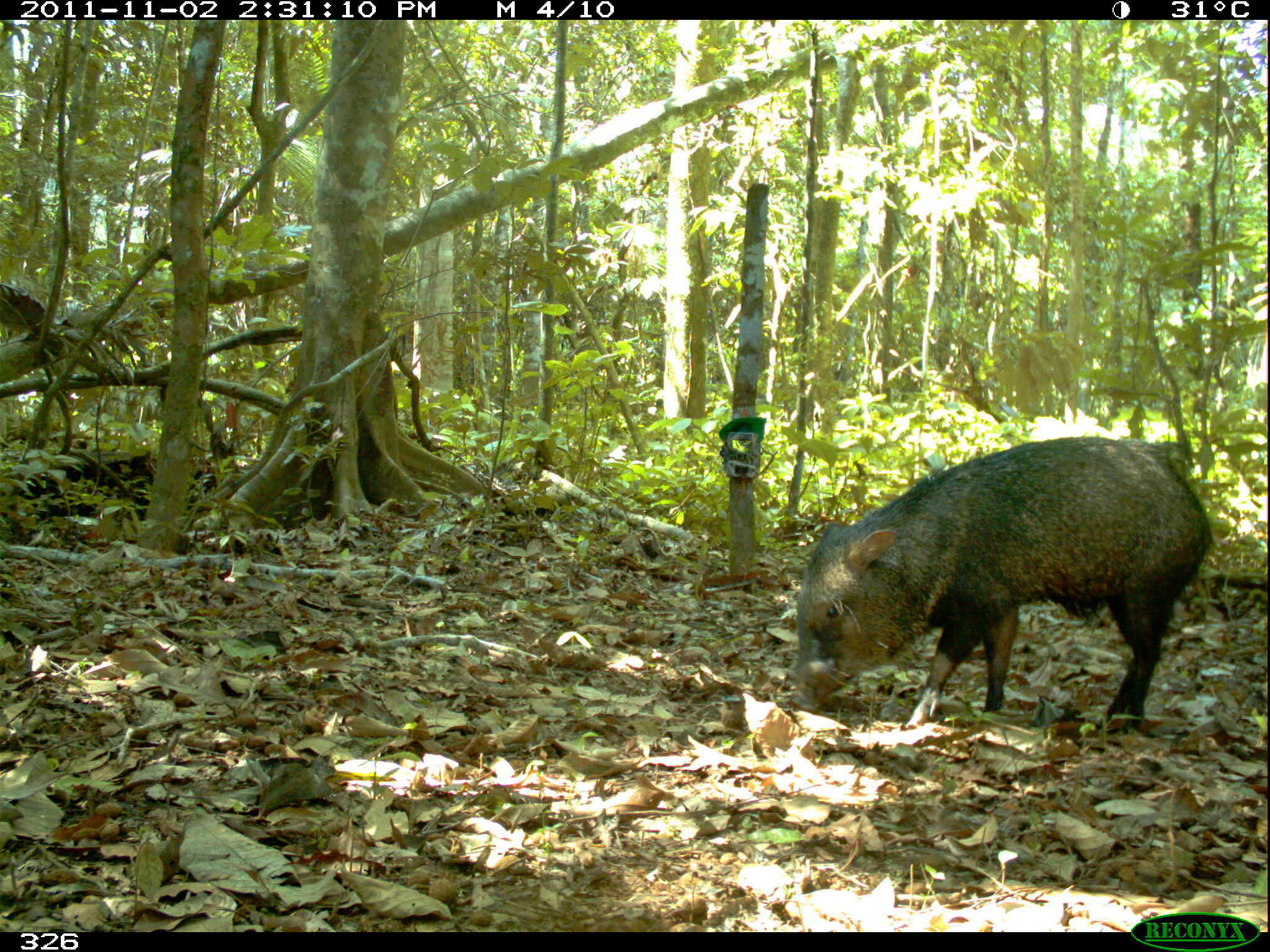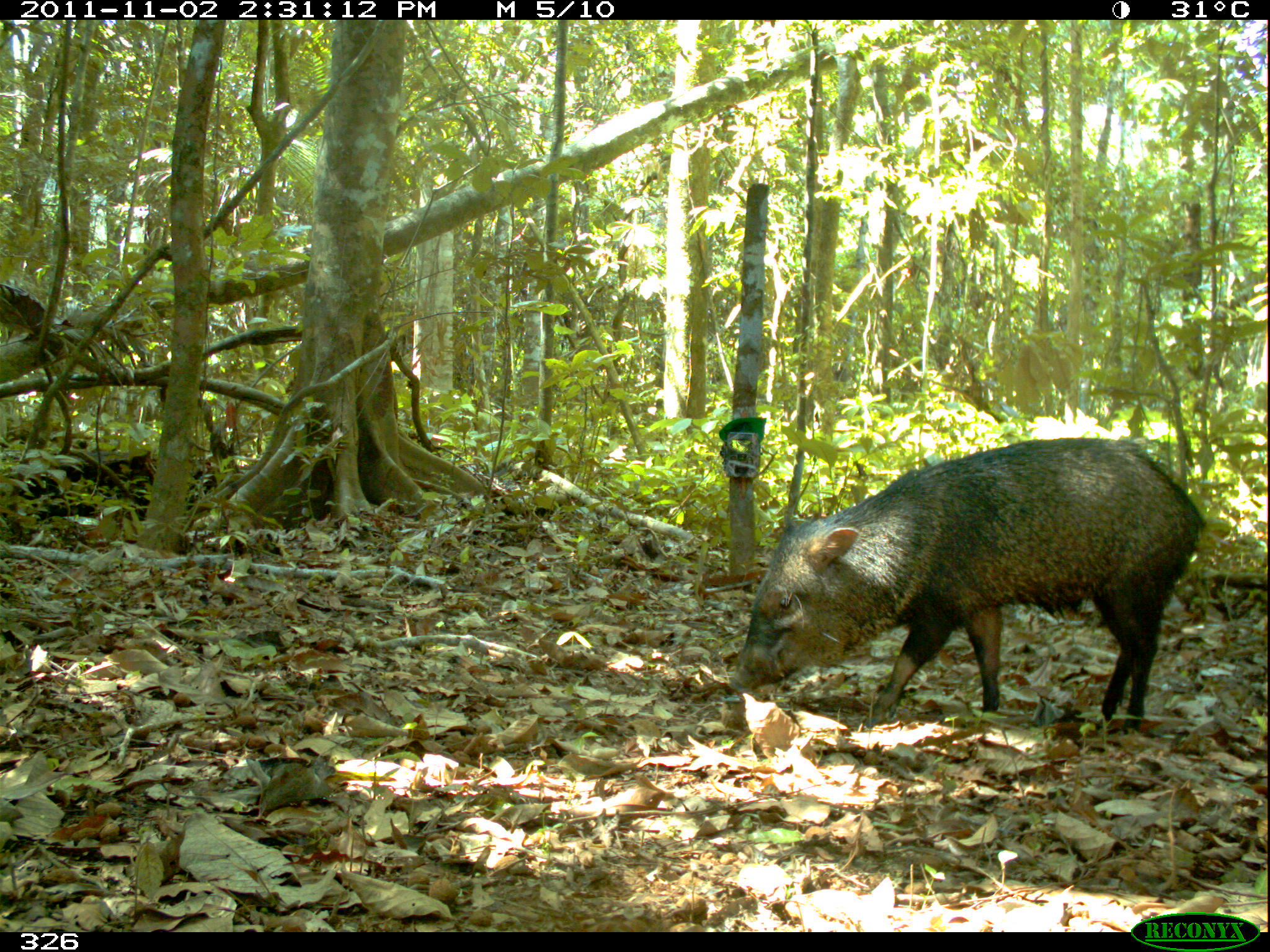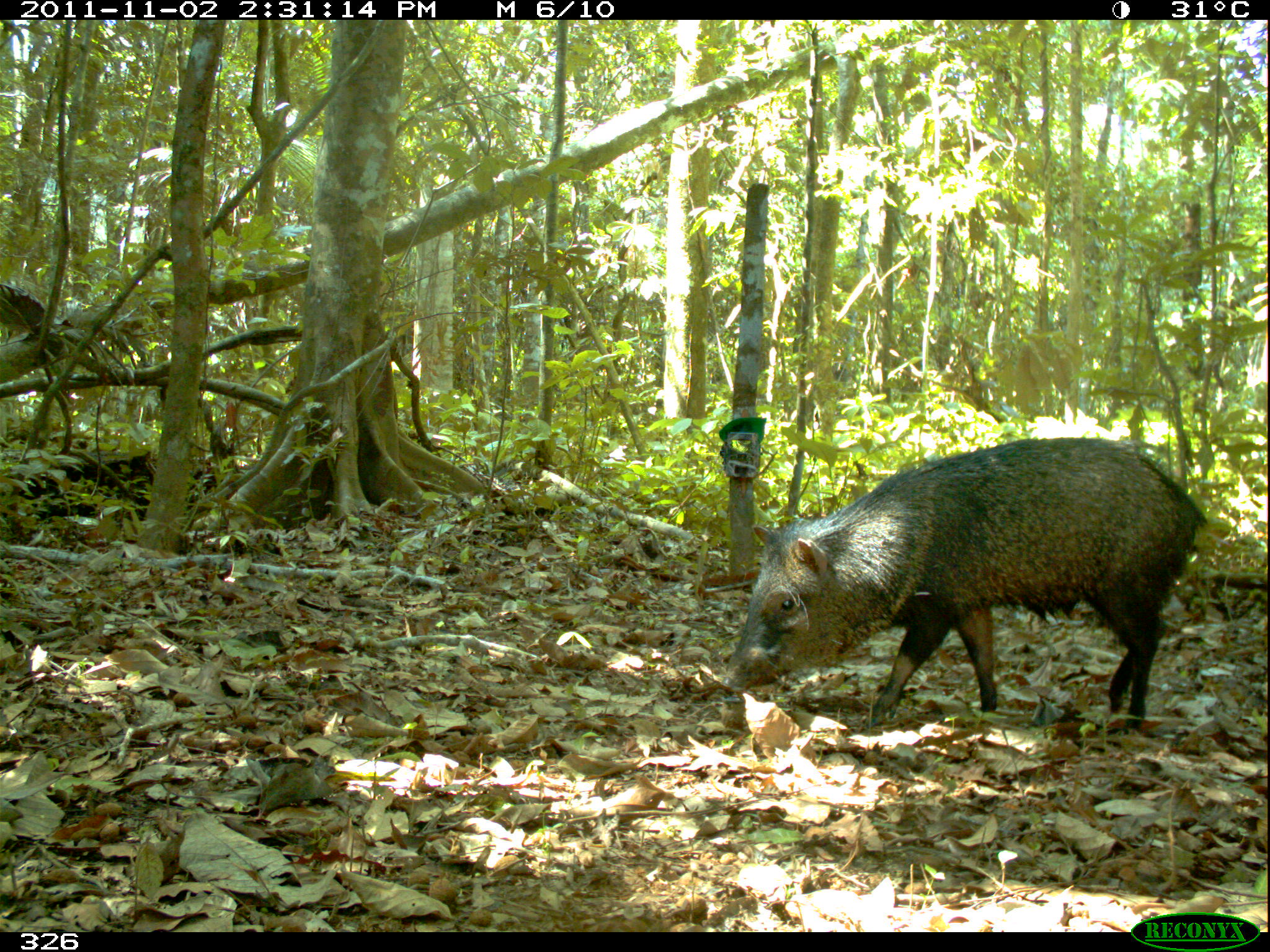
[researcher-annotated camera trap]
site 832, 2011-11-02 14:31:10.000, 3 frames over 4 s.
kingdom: Animalia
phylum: Chordata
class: Mammalia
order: Artiodactyla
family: Tayassuidae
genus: Pecari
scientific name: Pecari tajacu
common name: collared peccary